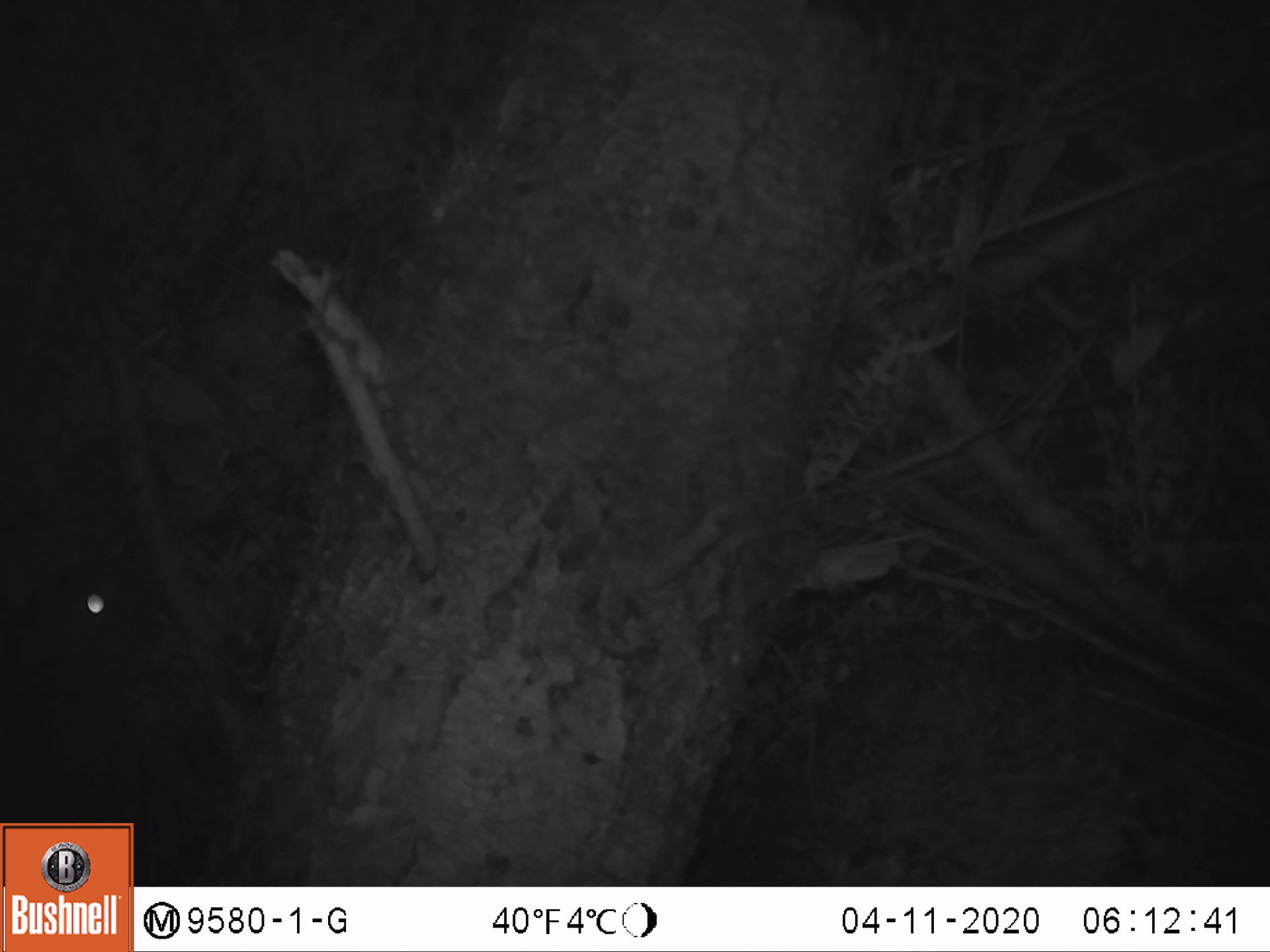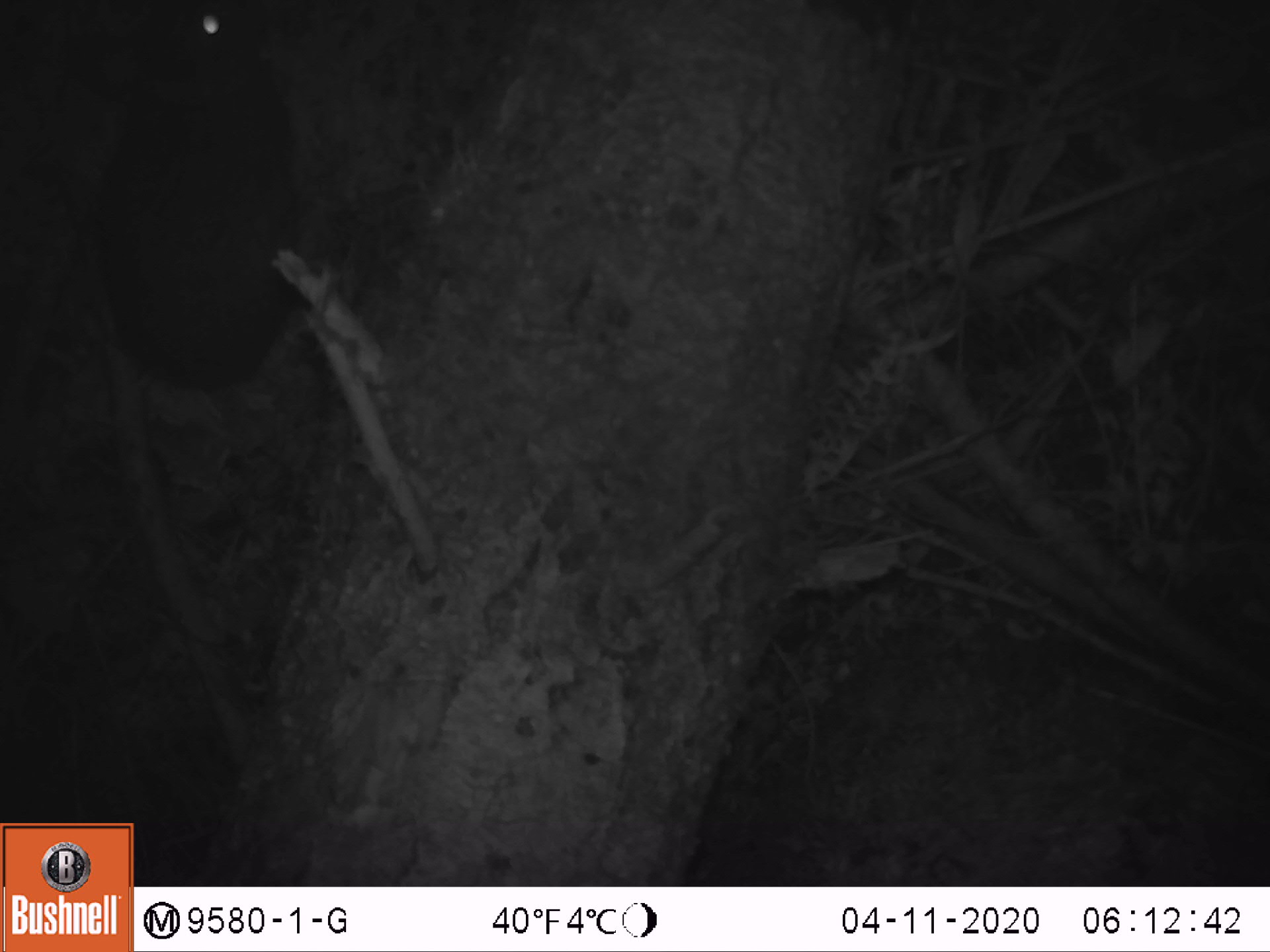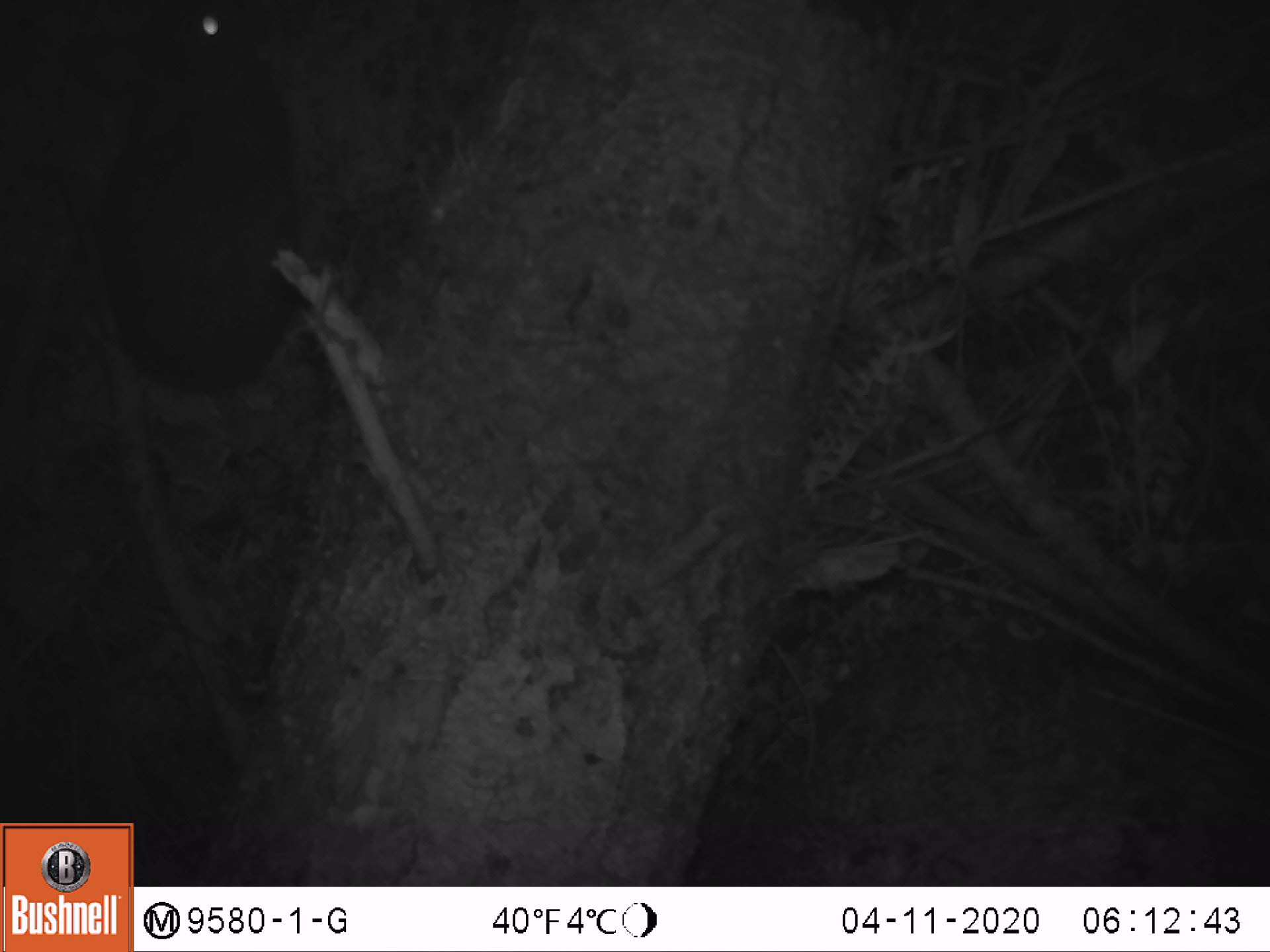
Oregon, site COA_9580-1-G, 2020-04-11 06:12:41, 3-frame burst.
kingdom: Animalia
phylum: Chordata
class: Mammalia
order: Lagomorpha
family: Leporidae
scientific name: Leporidae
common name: hares and rabbits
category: leporidae family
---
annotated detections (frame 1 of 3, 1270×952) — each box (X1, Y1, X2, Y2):
leporidae family: (1, 549, 181, 814)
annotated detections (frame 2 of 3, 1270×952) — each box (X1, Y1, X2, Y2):
leporidae family: (74, 9, 294, 389)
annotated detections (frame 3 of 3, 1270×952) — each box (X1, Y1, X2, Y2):
leporidae family: (74, 9, 292, 411)